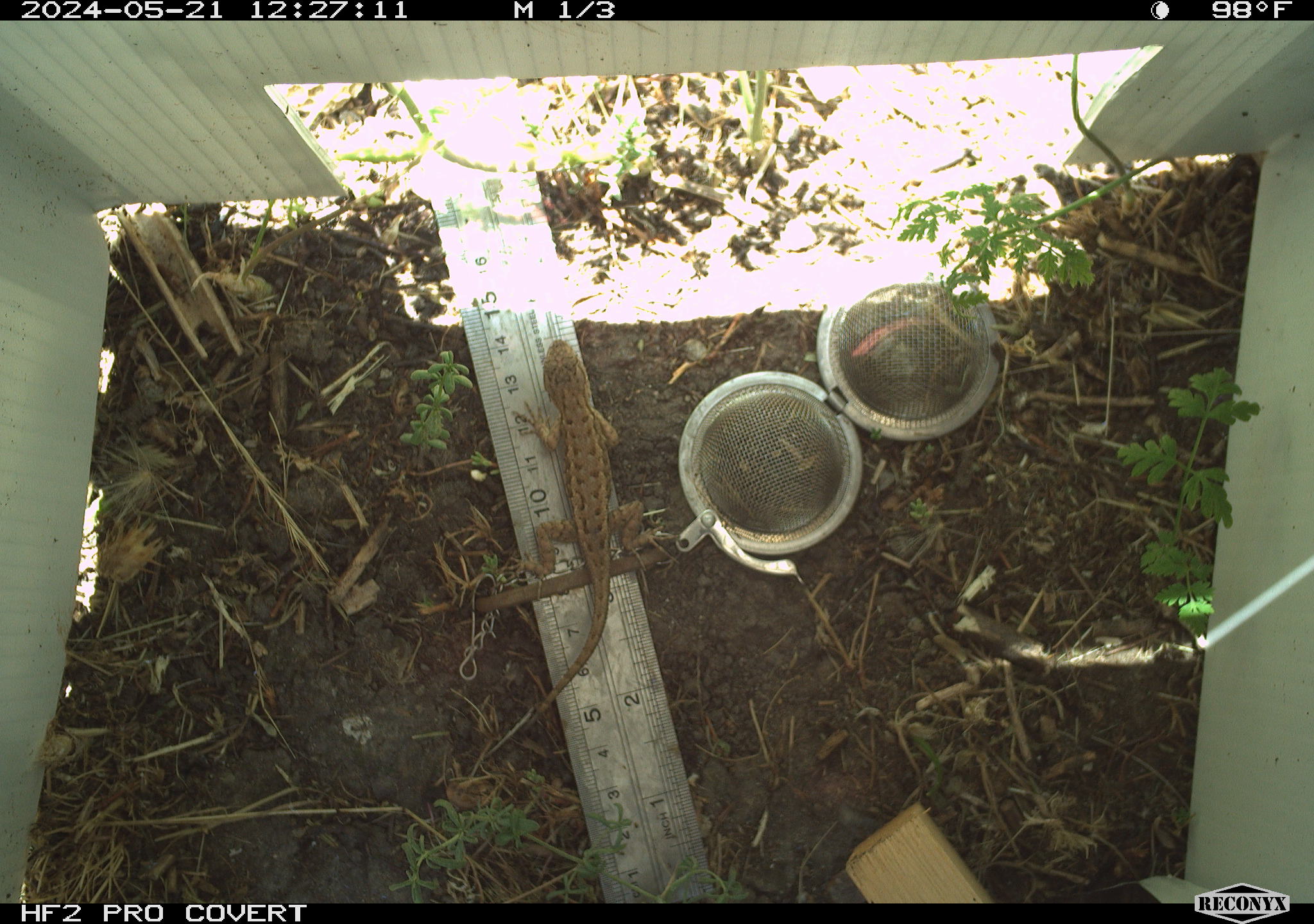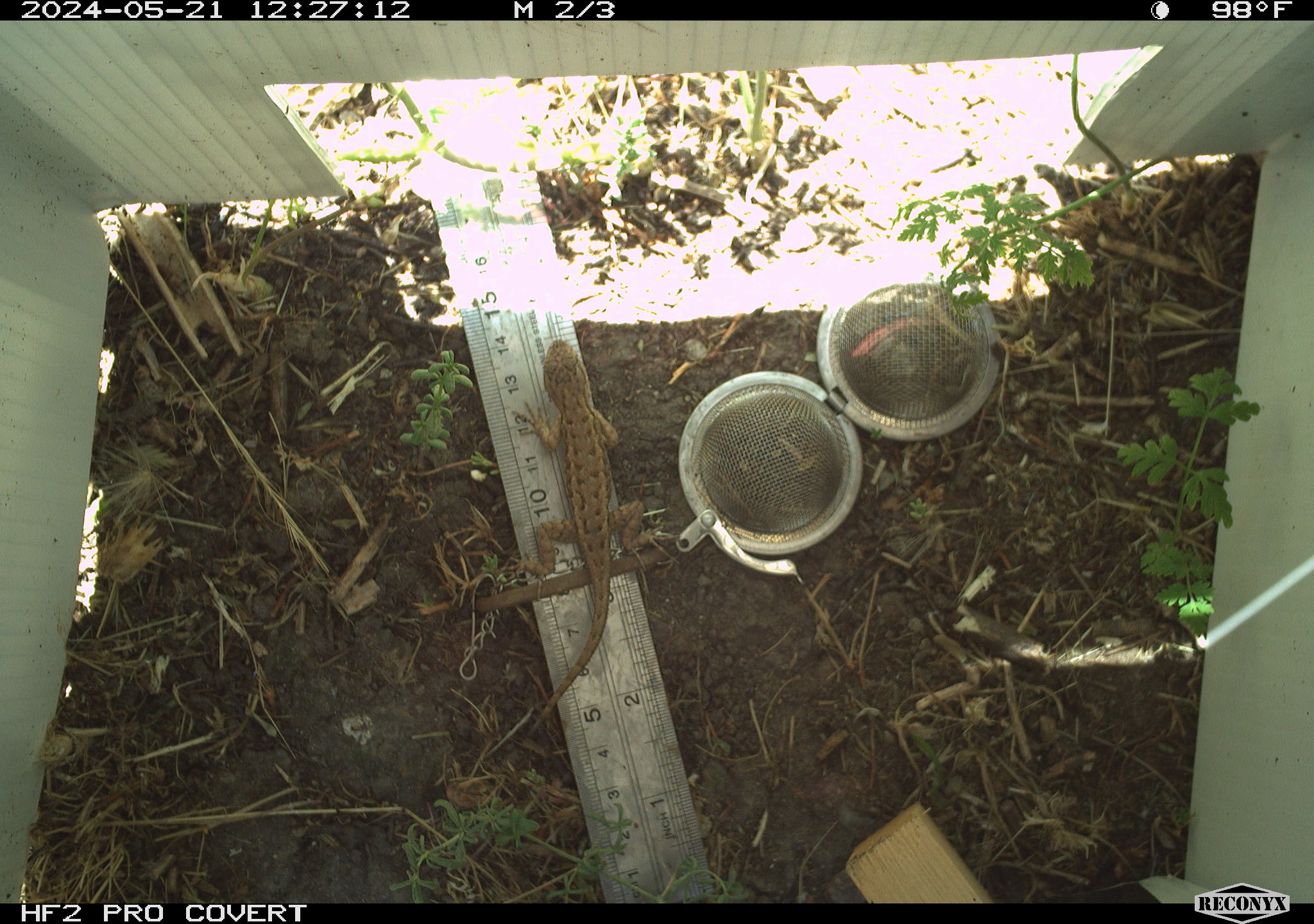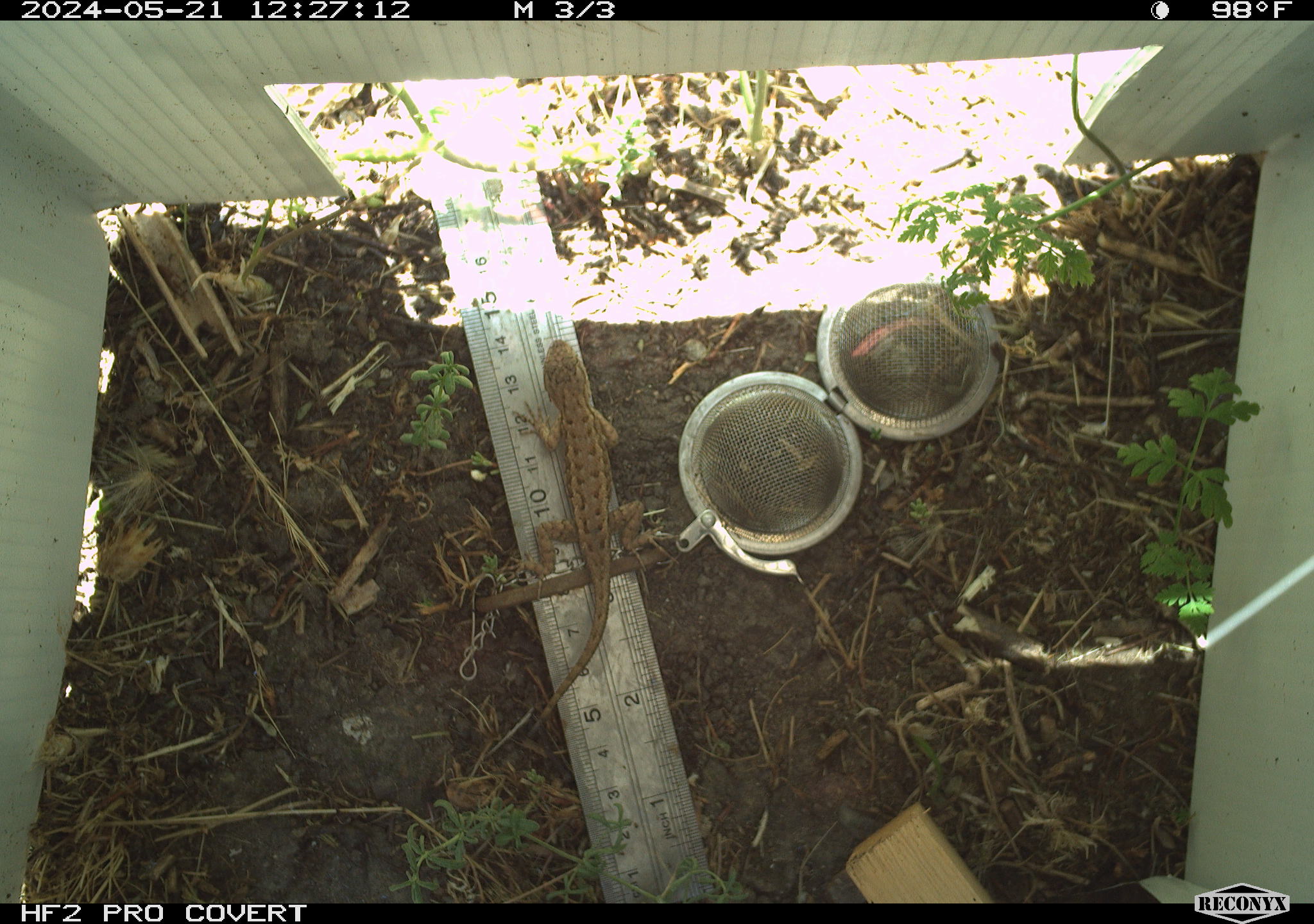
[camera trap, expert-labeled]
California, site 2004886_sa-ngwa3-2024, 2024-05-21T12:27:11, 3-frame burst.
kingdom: Animalia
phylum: Chordata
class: Reptilia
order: Squamata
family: Phrynosomatidae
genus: Sceloporus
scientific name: Sceloporus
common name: spiny lizards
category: sceloporus species